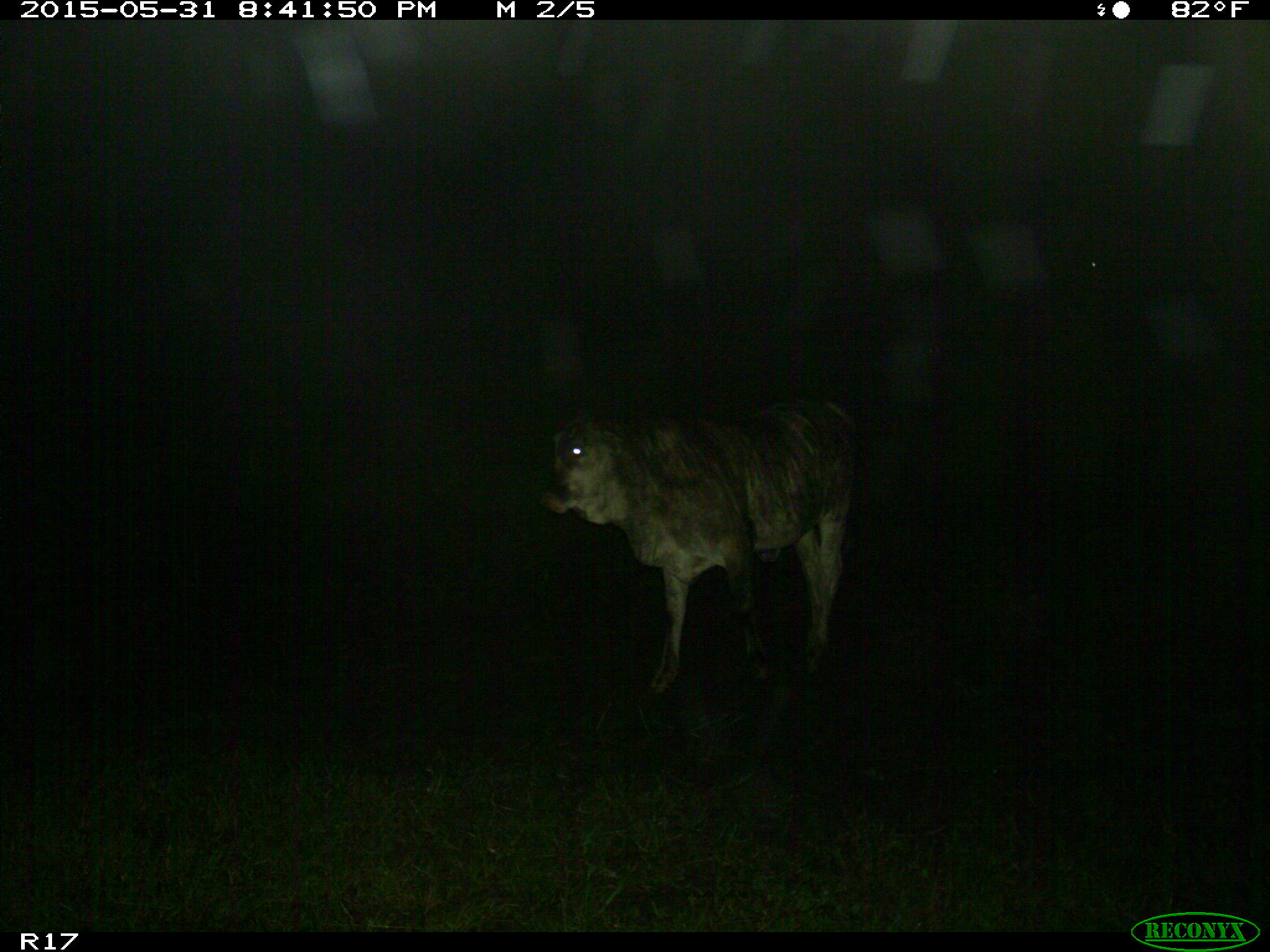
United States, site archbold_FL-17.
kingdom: Animalia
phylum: Chordata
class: Mammalia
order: Artiodactyla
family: Bovidae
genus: Bos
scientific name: Bos taurus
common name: domestic cow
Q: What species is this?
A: Bos taurus (domestic cow).